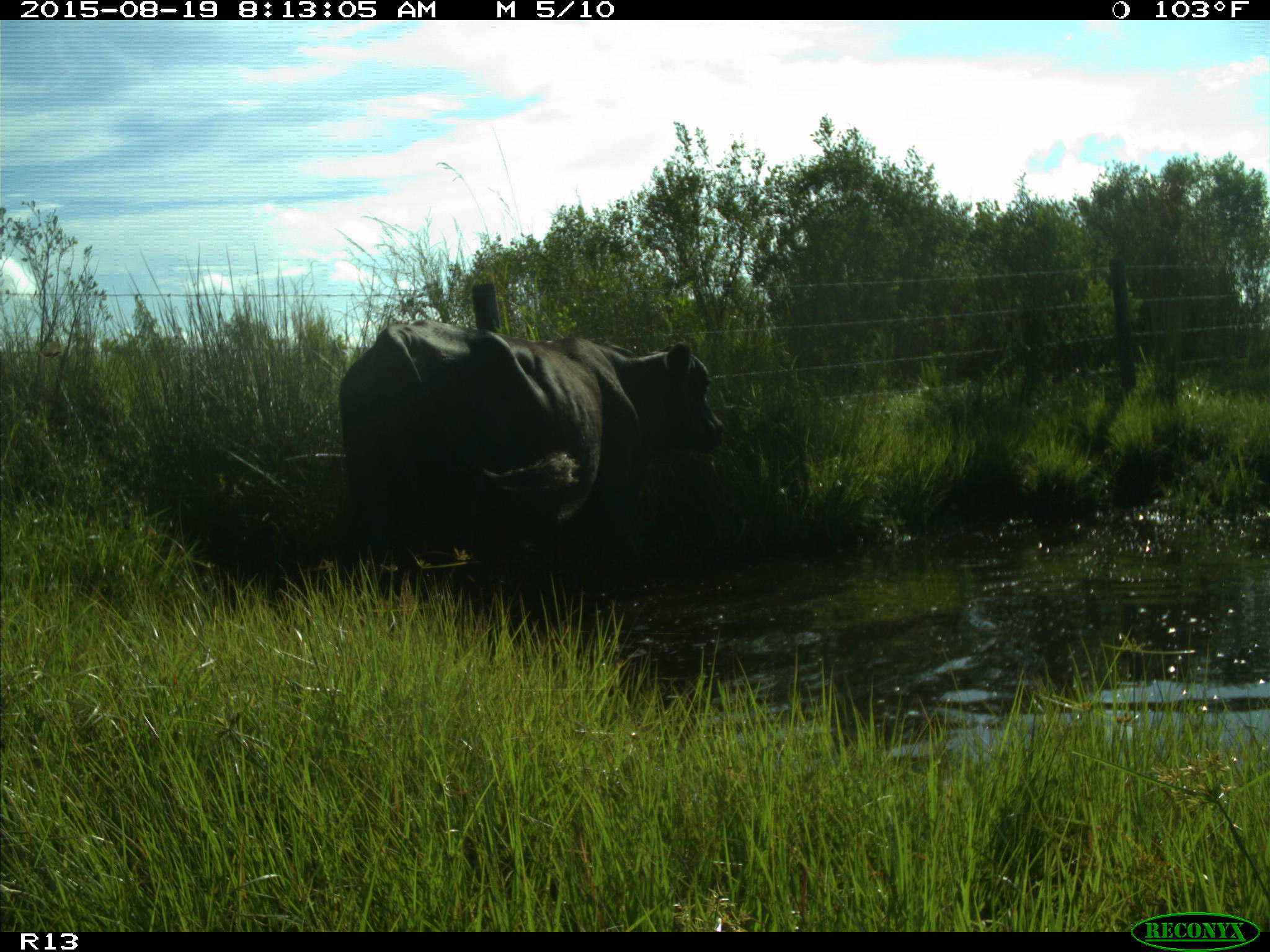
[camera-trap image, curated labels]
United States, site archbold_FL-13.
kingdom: Animalia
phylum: Chordata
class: Mammalia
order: Artiodactyla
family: Bovidae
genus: Bos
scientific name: Bos taurus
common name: domestic cow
Bos taurus (domestic cow).